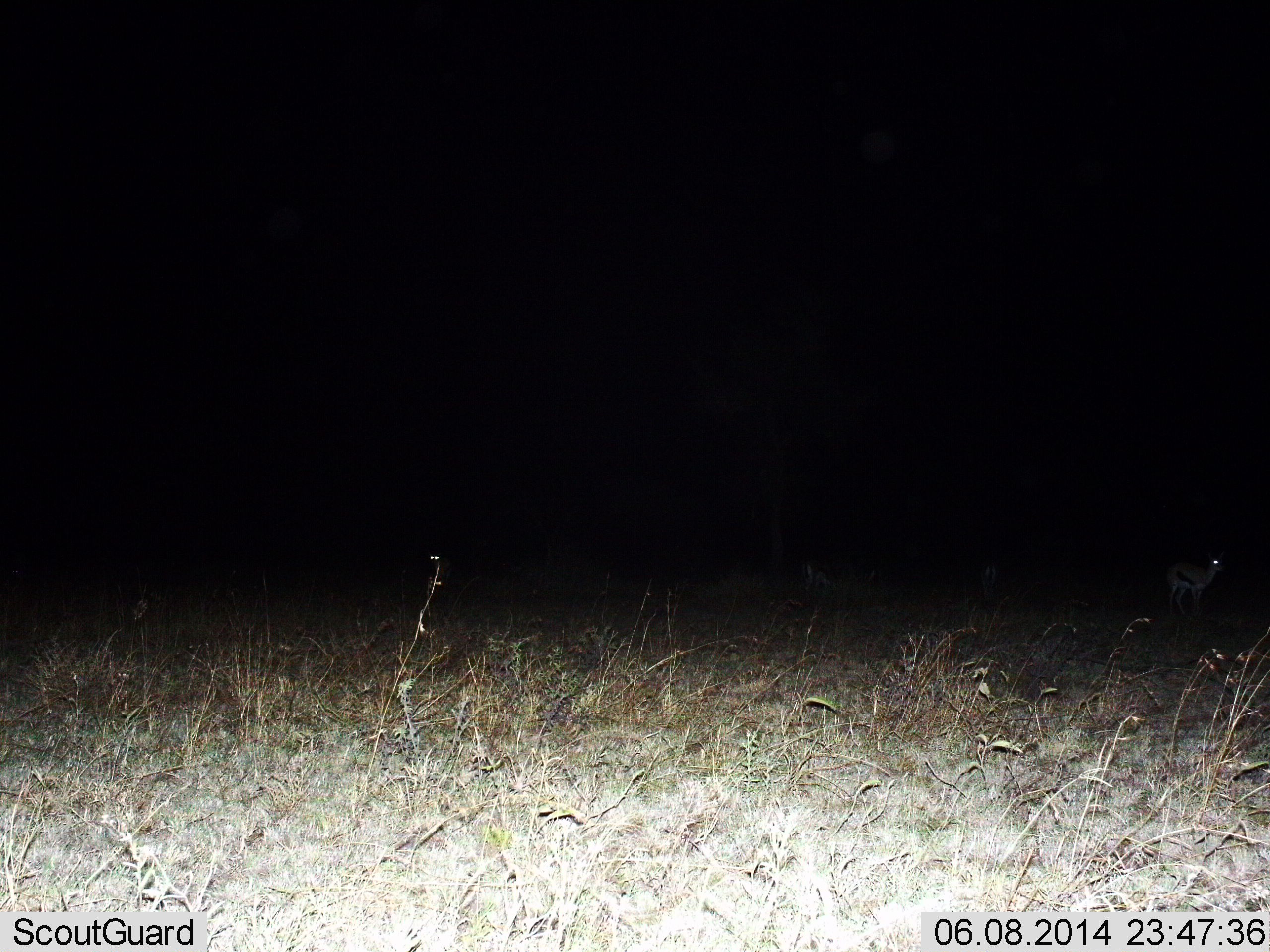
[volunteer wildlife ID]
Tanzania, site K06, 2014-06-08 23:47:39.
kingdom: Animalia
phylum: Chordata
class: Mammalia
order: Artiodactyla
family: Bovidae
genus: Eudorcas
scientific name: Eudorcas thomsonii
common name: thomson's gazelle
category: gazellethomsons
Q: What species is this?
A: Gazellethomsons (thomson's gazelle) (Eudorcas thomsonii).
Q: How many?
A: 1.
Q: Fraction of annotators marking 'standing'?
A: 100%.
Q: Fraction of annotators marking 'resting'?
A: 0%.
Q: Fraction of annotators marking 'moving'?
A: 0%.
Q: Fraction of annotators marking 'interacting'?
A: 0%.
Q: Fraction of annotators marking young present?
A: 0%.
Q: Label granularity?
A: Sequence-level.